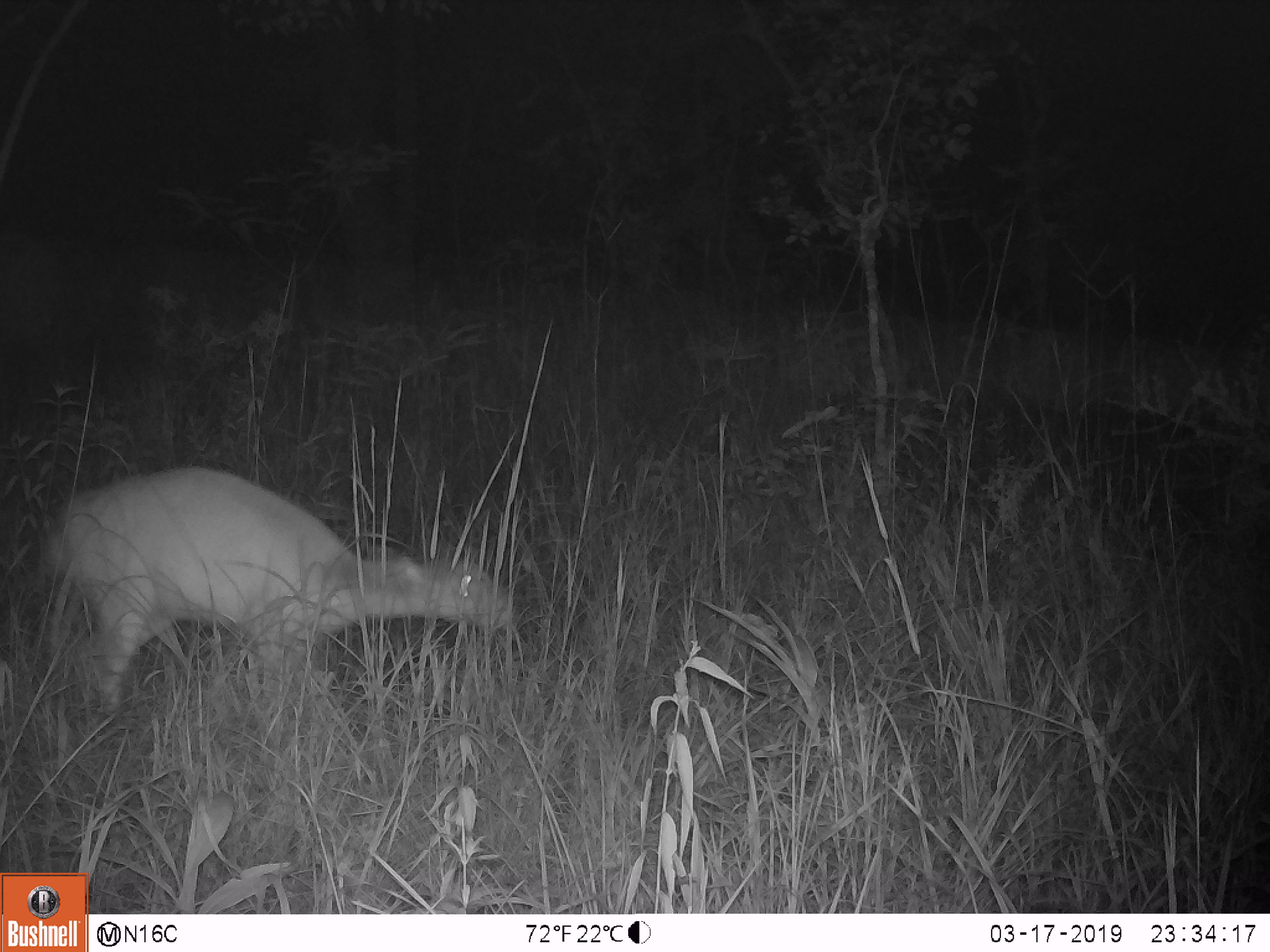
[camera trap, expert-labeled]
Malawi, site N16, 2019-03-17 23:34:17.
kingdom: Animalia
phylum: Chordata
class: Mammalia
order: Artiodactyla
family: Bovidae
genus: Redunca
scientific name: Redunca arundinum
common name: southern reedbuck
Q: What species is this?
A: Southern reedbuck (Redunca arundinum).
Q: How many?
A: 1.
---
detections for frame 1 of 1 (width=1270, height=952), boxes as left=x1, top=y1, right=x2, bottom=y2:
southern reedbuck: left=55, top=456, right=517, bottom=721